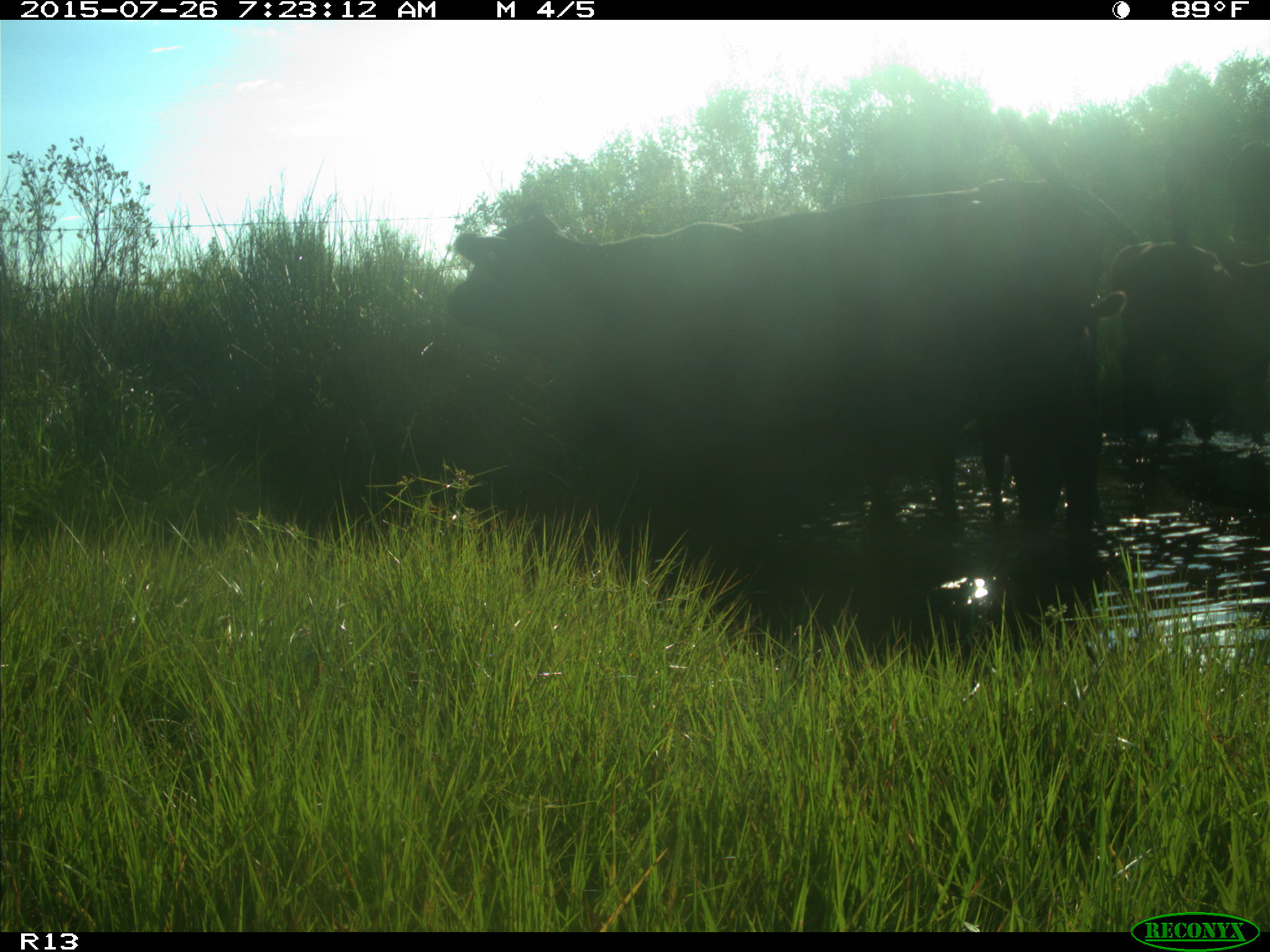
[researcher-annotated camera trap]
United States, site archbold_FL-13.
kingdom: Animalia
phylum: Chordata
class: Mammalia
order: Artiodactyla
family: Bovidae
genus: Bos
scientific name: Bos taurus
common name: domestic cow